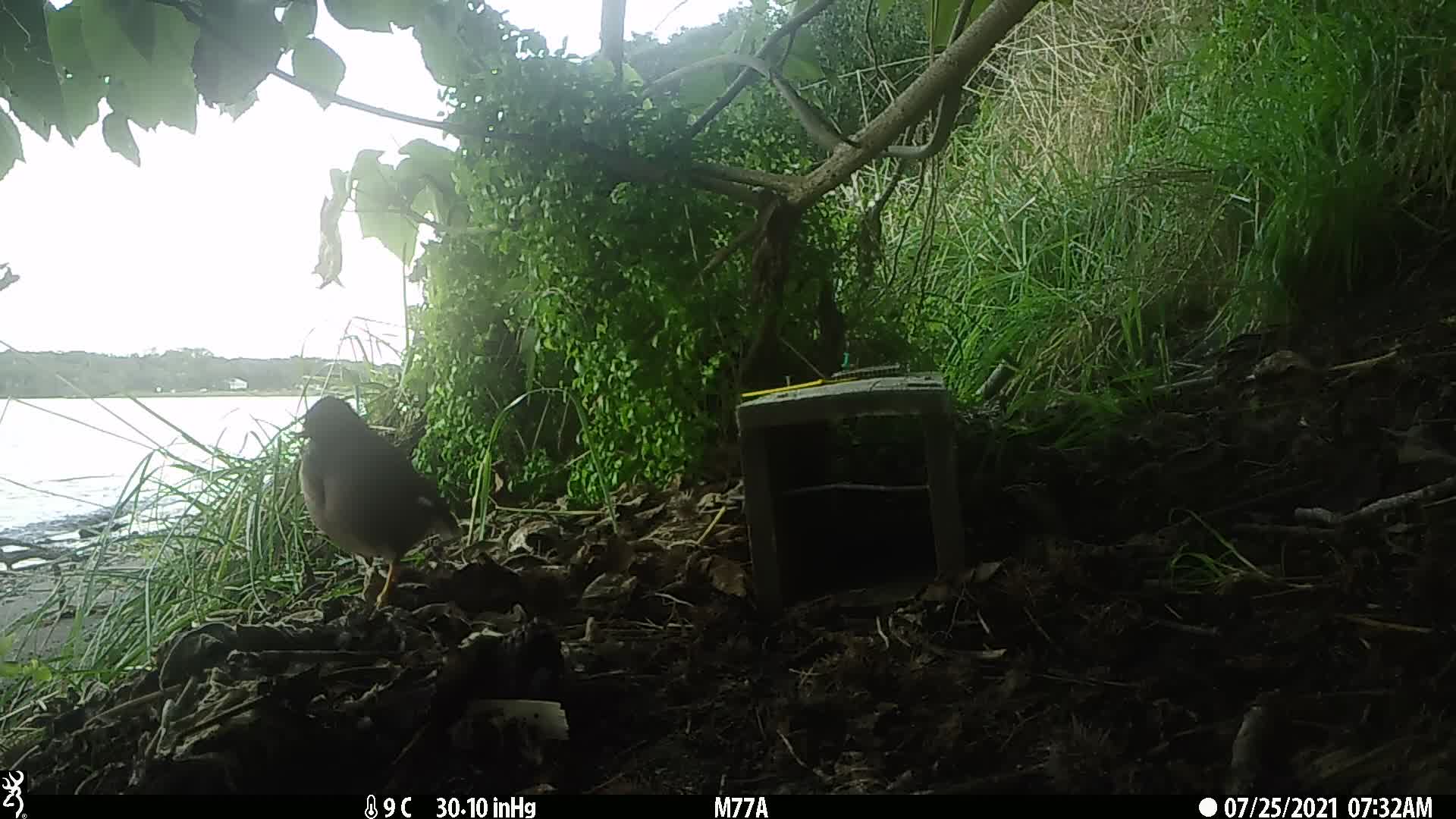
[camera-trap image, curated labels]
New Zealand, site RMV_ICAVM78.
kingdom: Animalia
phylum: Chordata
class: Aves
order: Passeriformes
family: Sturnidae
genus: Acridotheres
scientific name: Acridotheres tristis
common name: common myna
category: myna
Myna (common myna) (Acridotheres tristis).